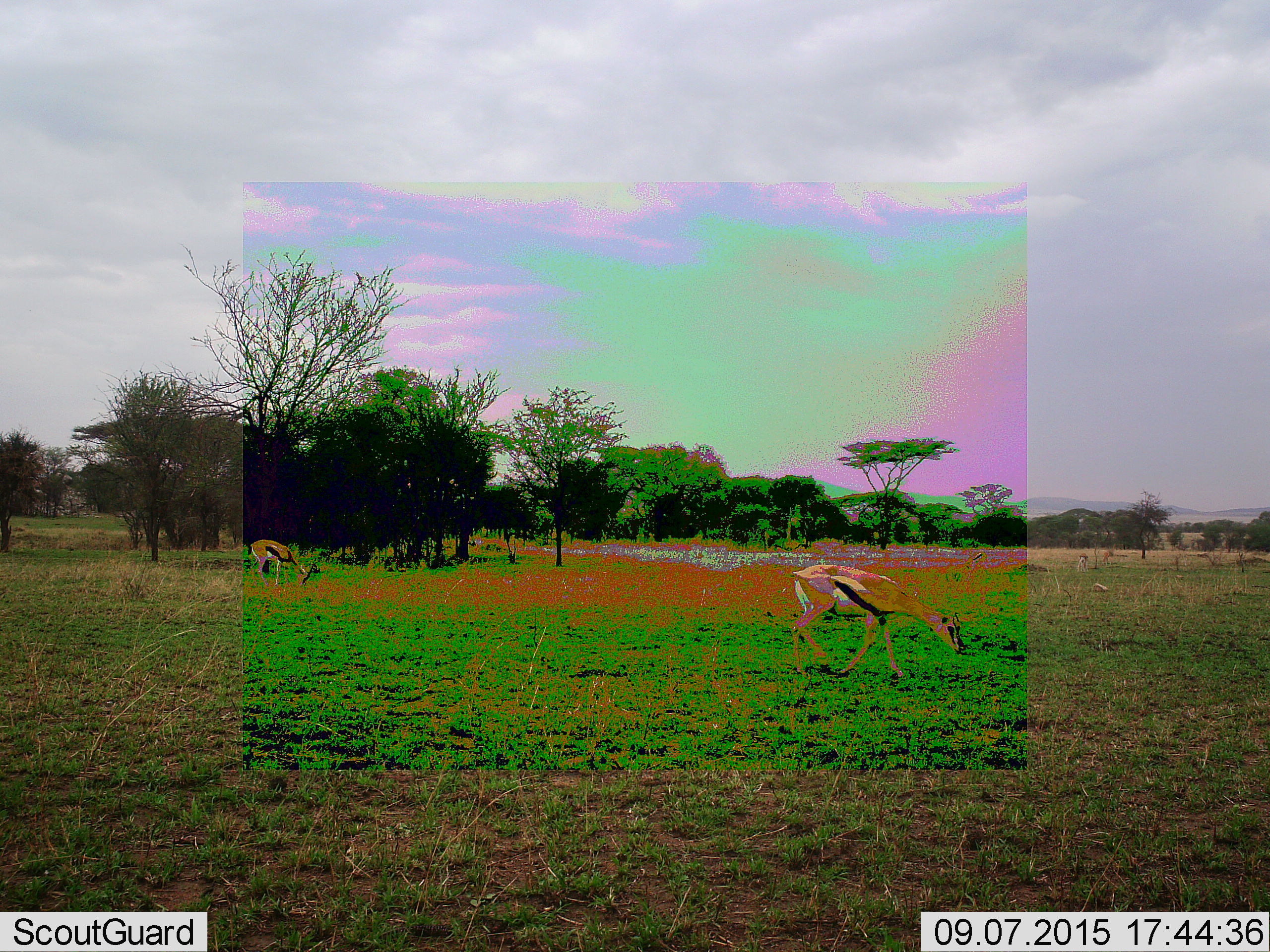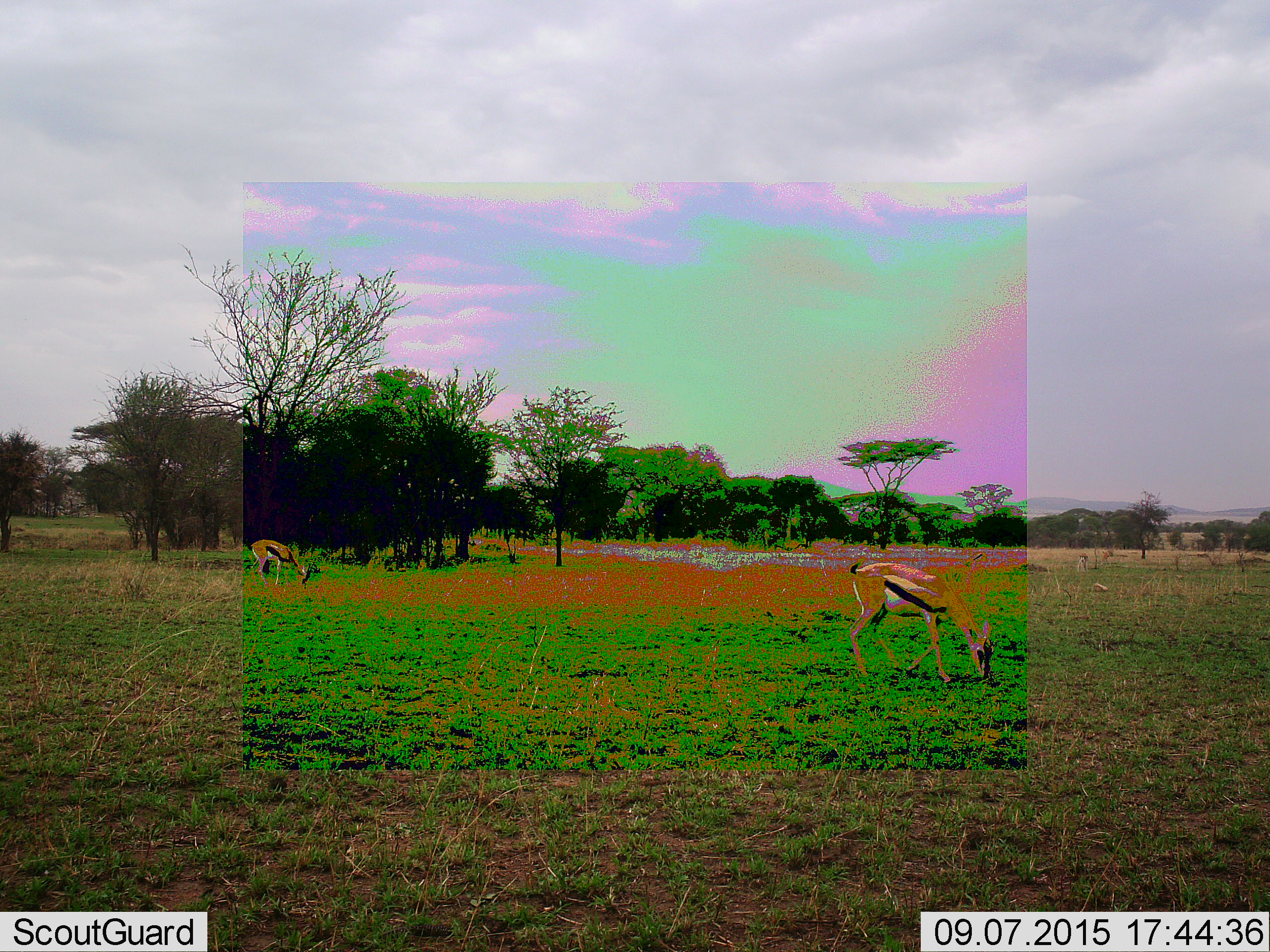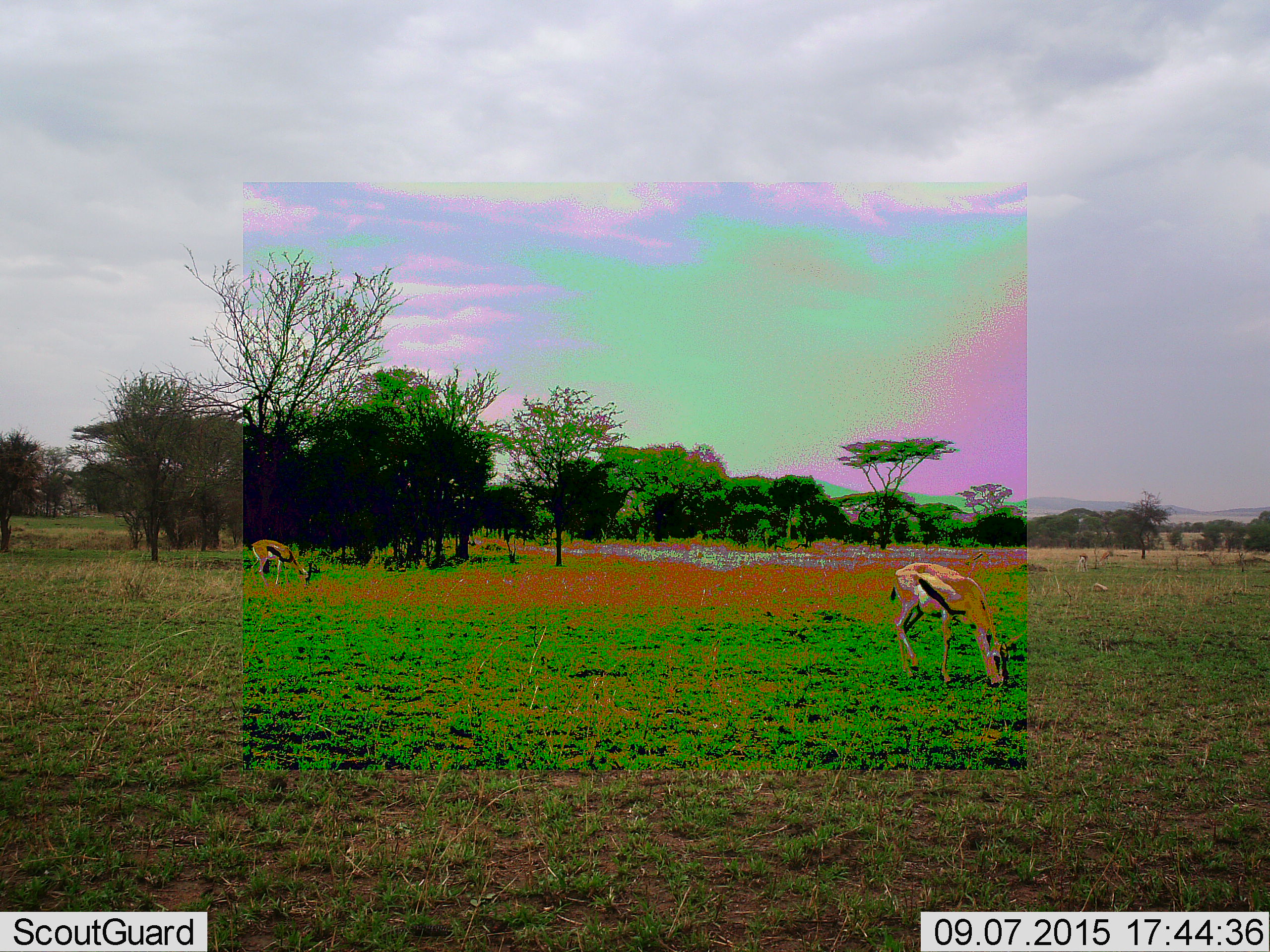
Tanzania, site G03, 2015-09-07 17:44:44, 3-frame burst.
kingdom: Animalia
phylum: Chordata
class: Mammalia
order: Artiodactyla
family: Bovidae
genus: Eudorcas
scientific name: Eudorcas thomsonii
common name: thomson's gazelle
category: gazellethomsons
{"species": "gazellethomsons (thomson's gazelle) (Eudorcas thomsonii)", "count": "4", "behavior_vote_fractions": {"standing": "47%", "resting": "0%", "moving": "65%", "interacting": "0%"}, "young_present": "0%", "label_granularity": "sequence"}